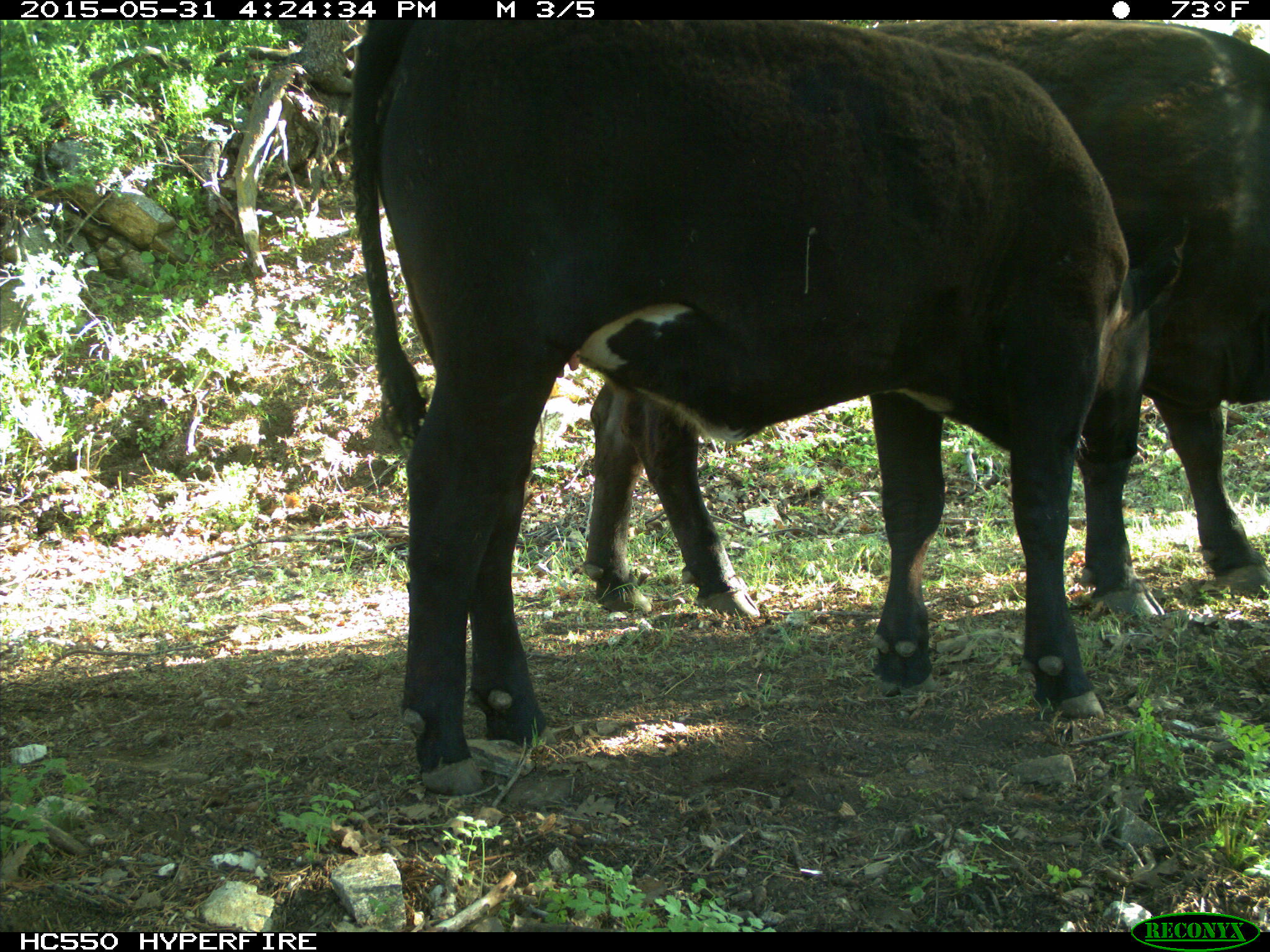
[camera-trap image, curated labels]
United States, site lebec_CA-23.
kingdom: Animalia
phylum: Chordata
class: Mammalia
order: Artiodactyla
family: Bovidae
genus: Bos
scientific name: Bos taurus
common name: domestic cow